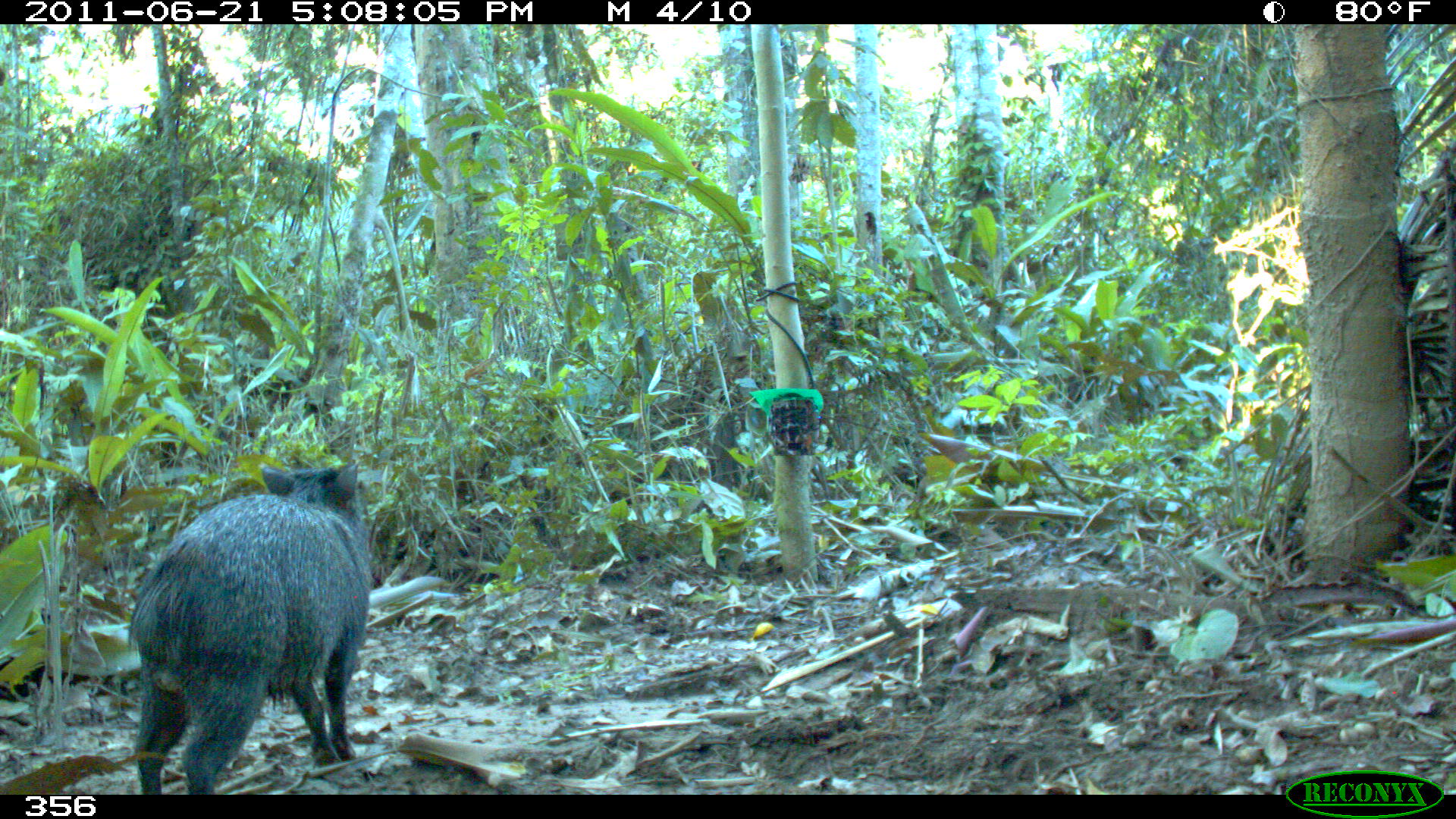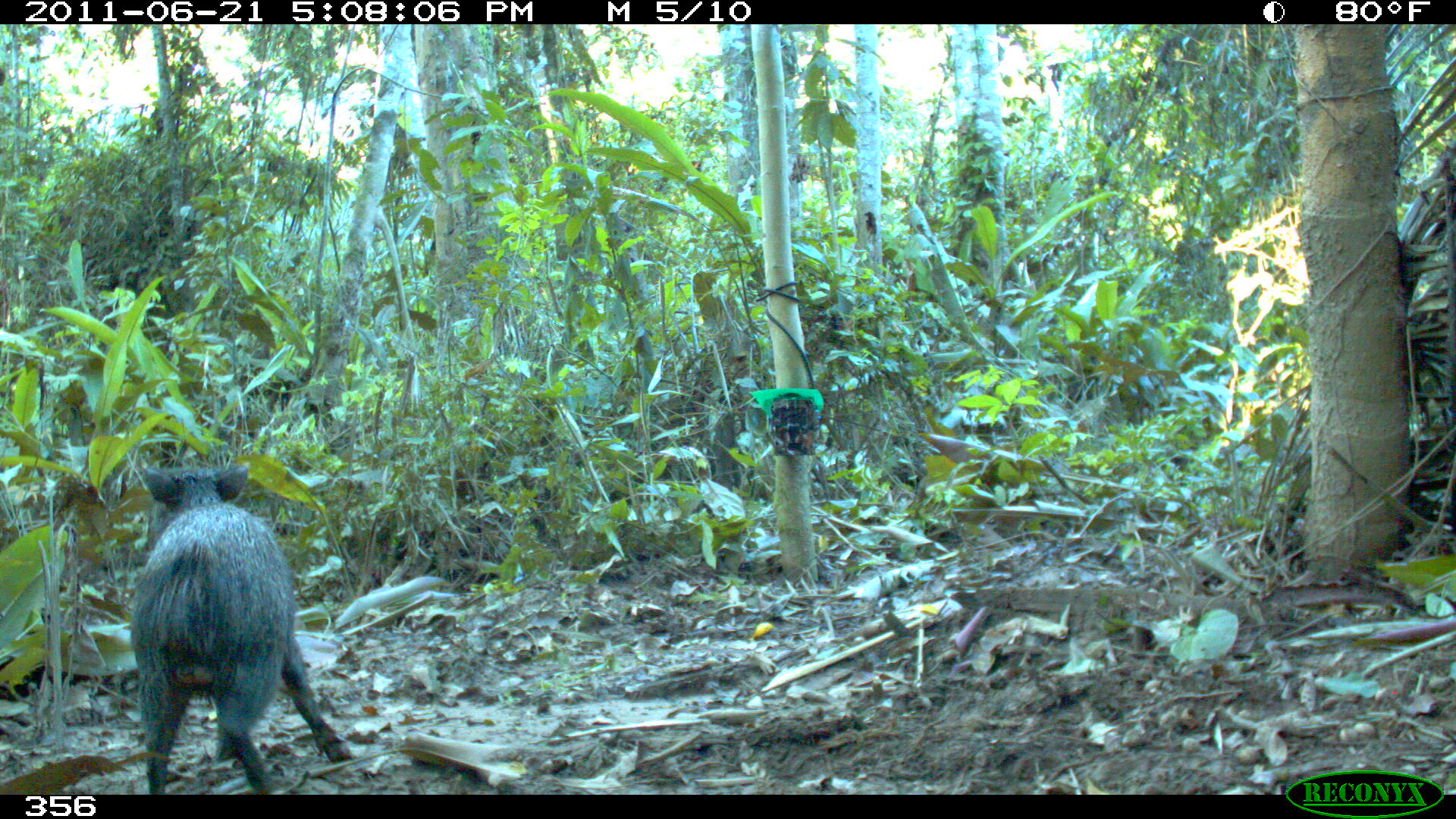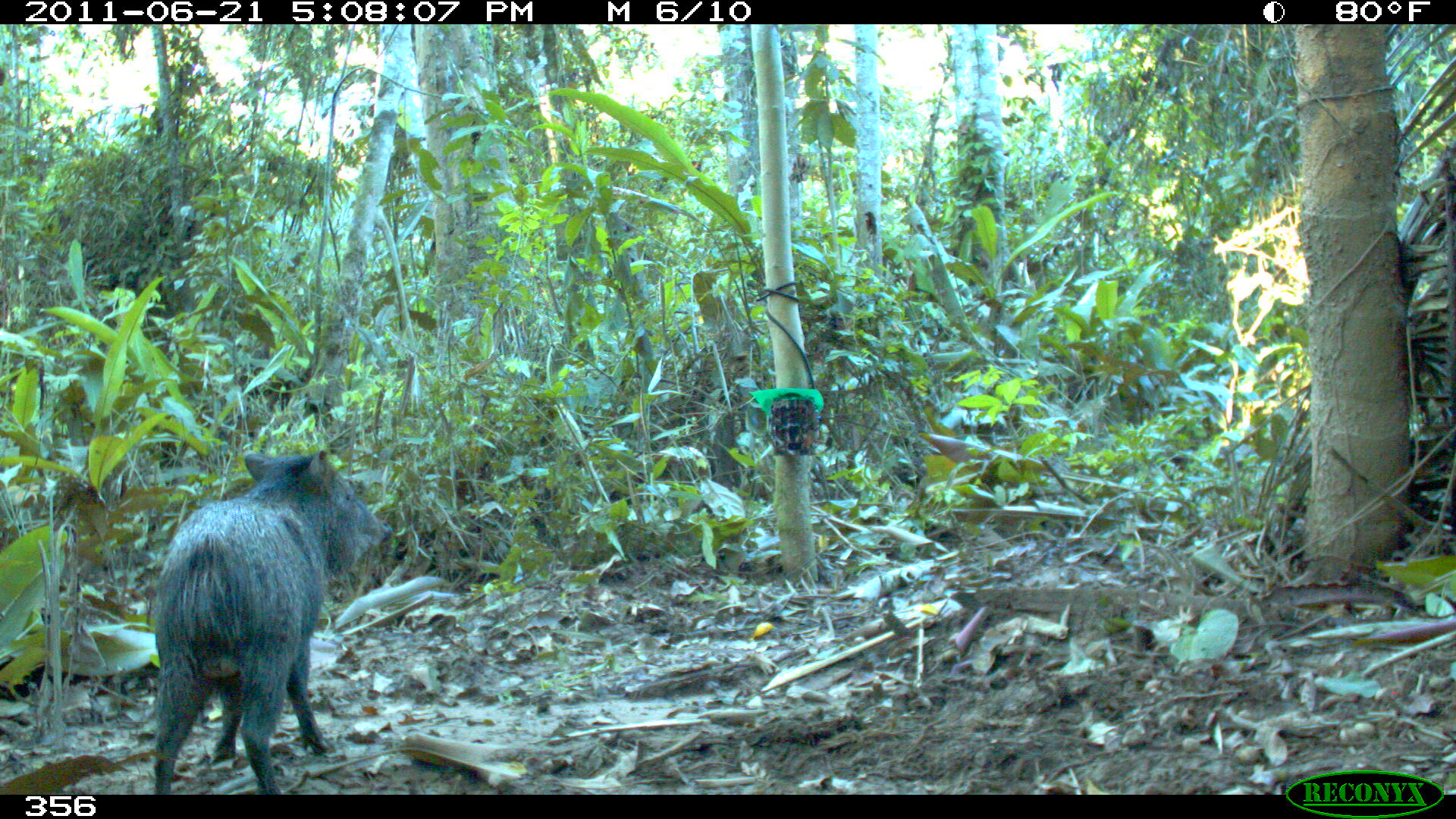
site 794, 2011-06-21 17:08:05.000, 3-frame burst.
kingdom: Animalia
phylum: Chordata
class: Mammalia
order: Artiodactyla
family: Tayassuidae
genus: Pecari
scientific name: Pecari tajacu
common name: collared peccary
Pecari tajacu (collared peccary).